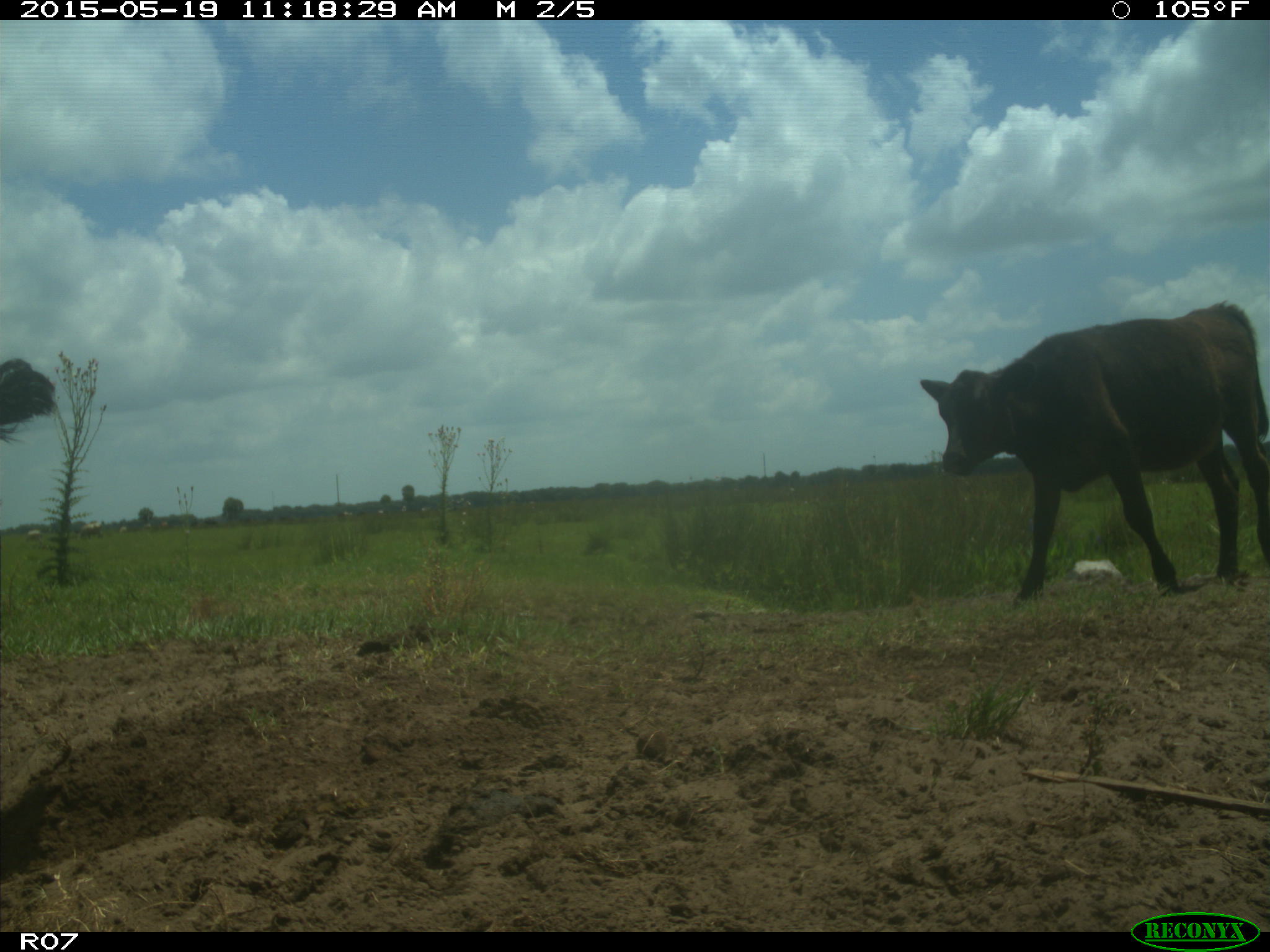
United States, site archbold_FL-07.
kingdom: Animalia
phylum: Chordata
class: Mammalia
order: Artiodactyla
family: Bovidae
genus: Bos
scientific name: Bos taurus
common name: domestic cow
Bos taurus (domestic cow).